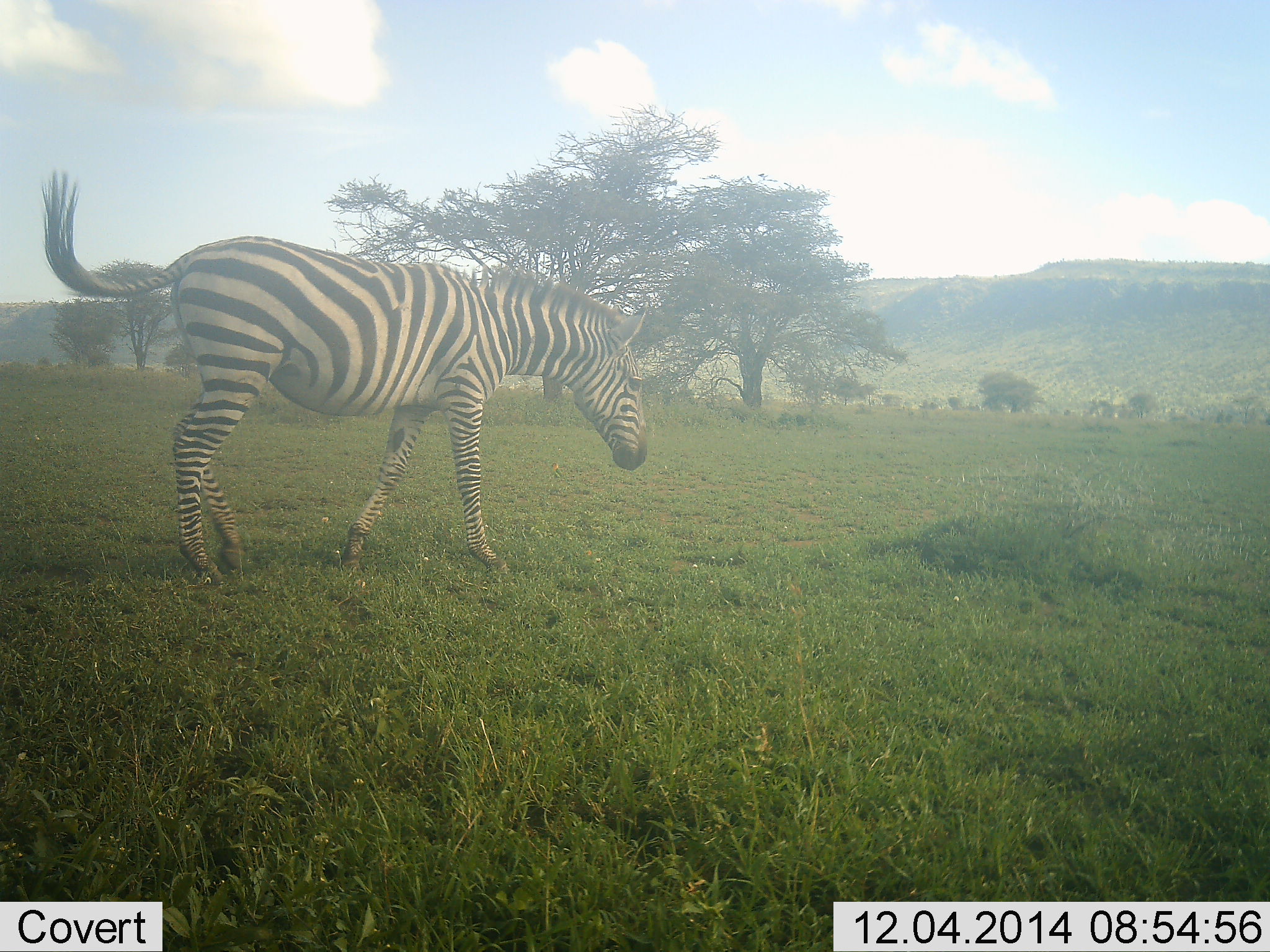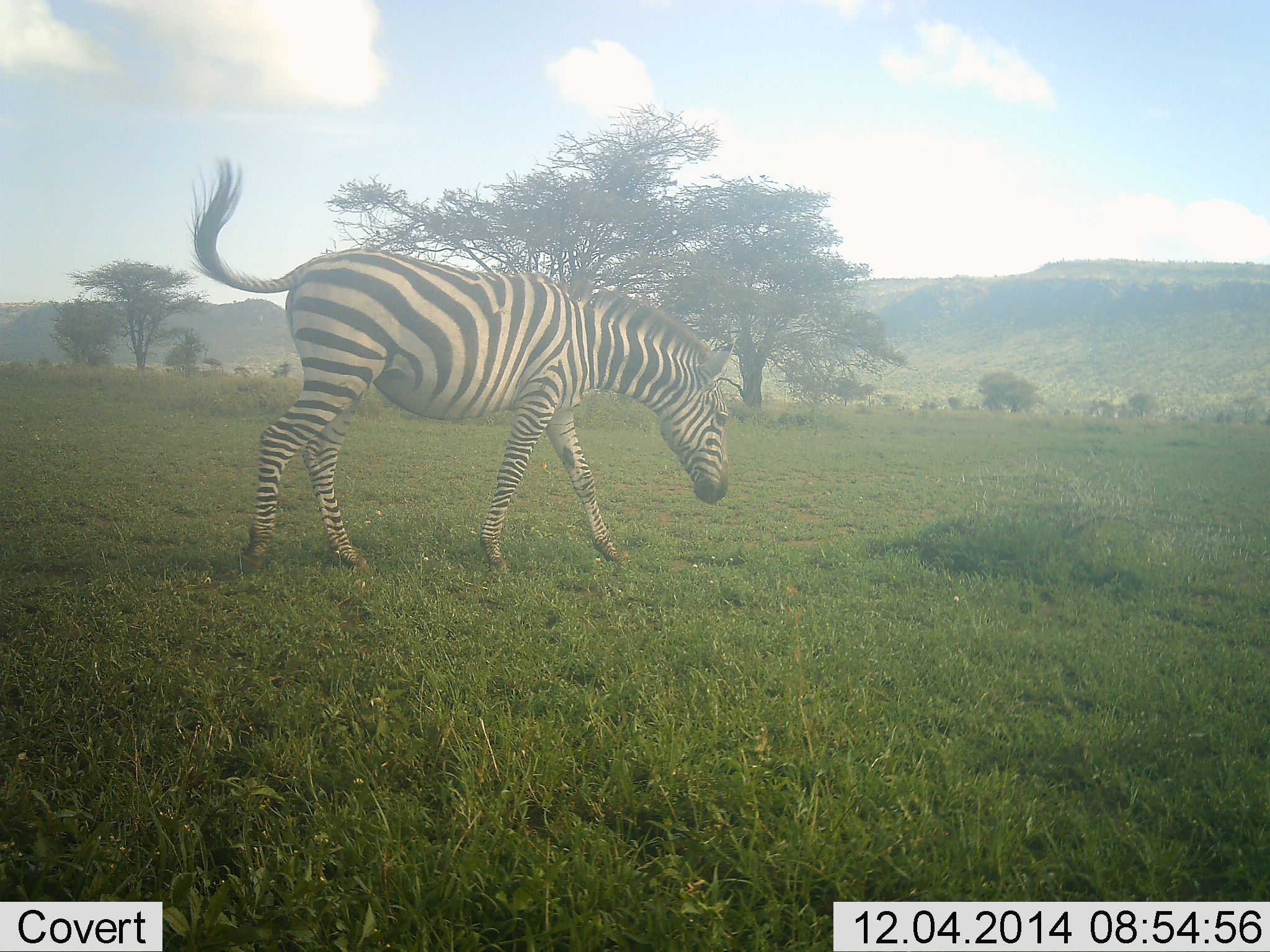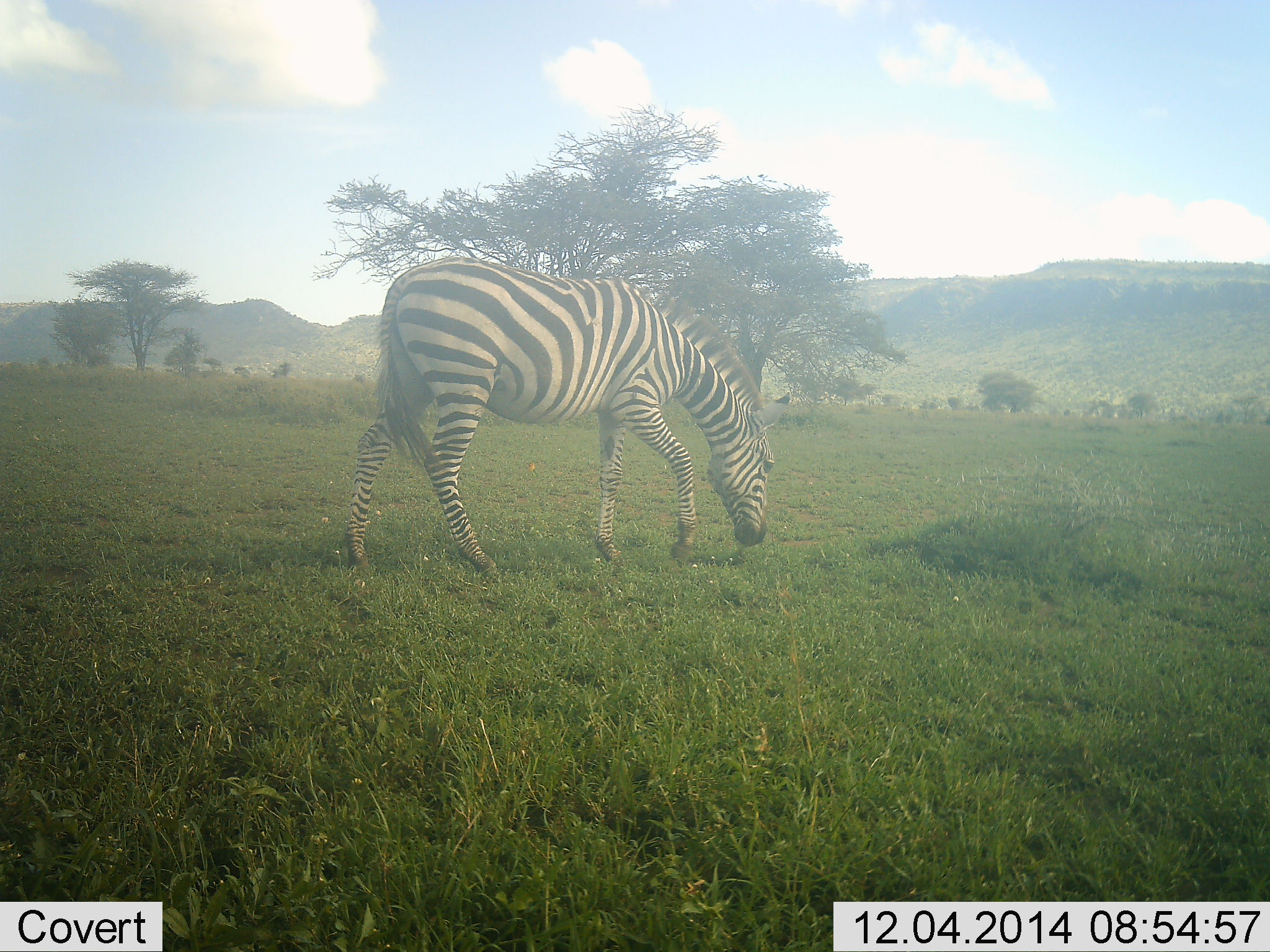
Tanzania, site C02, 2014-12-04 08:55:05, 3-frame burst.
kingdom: Animalia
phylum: Chordata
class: Mammalia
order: Perissodactyla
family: Equidae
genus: Equus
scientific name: Equus quagga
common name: plains zebra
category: zebra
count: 1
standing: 0%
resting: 0%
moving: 90%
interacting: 0%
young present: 0%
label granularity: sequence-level